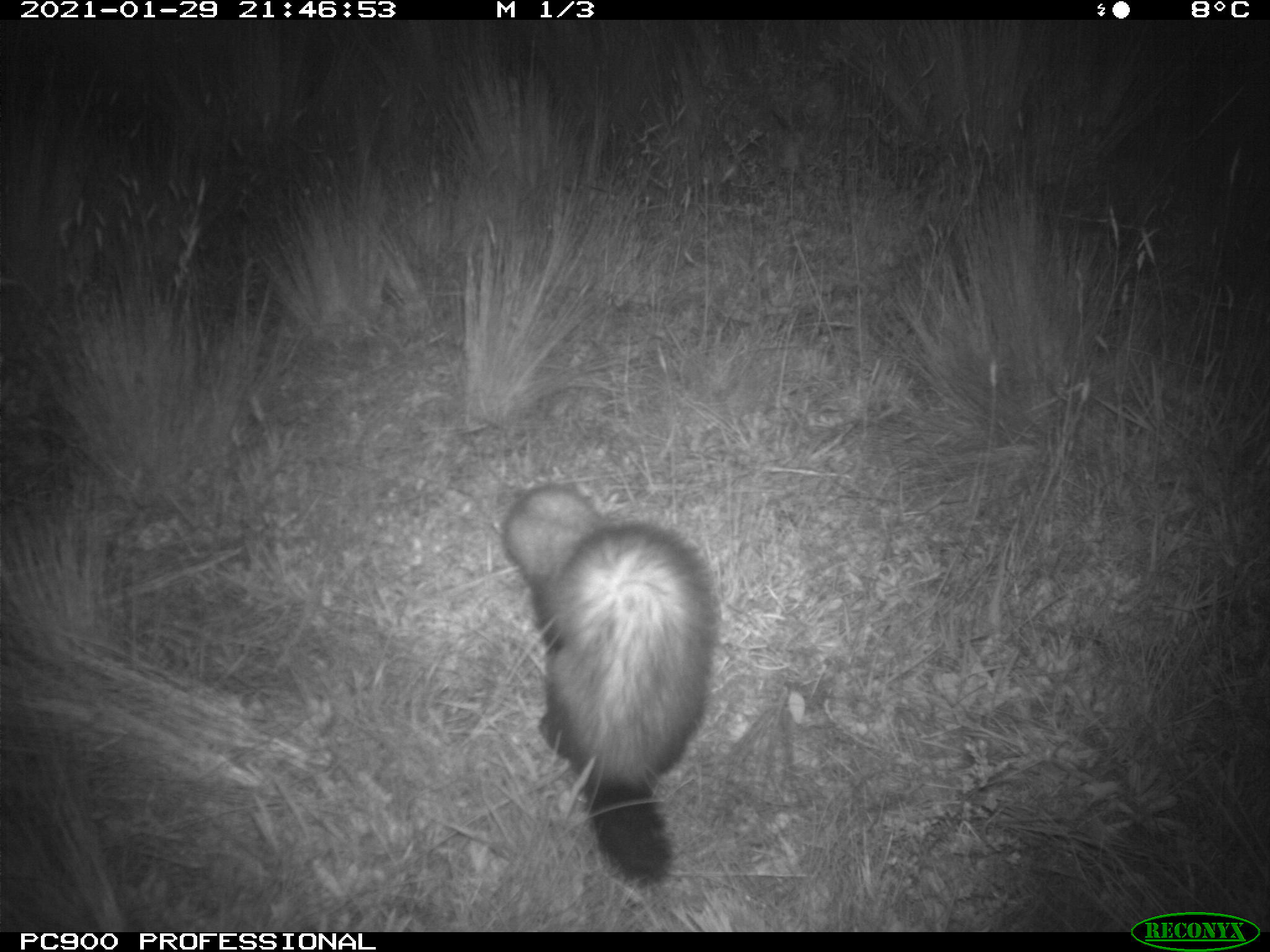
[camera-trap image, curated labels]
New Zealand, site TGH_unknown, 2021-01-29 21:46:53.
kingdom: Animalia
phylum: Chordata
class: Mammalia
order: Carnivora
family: Mustelidae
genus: Mustela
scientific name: Mustela furo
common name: ferret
Ferret (Mustela furo).